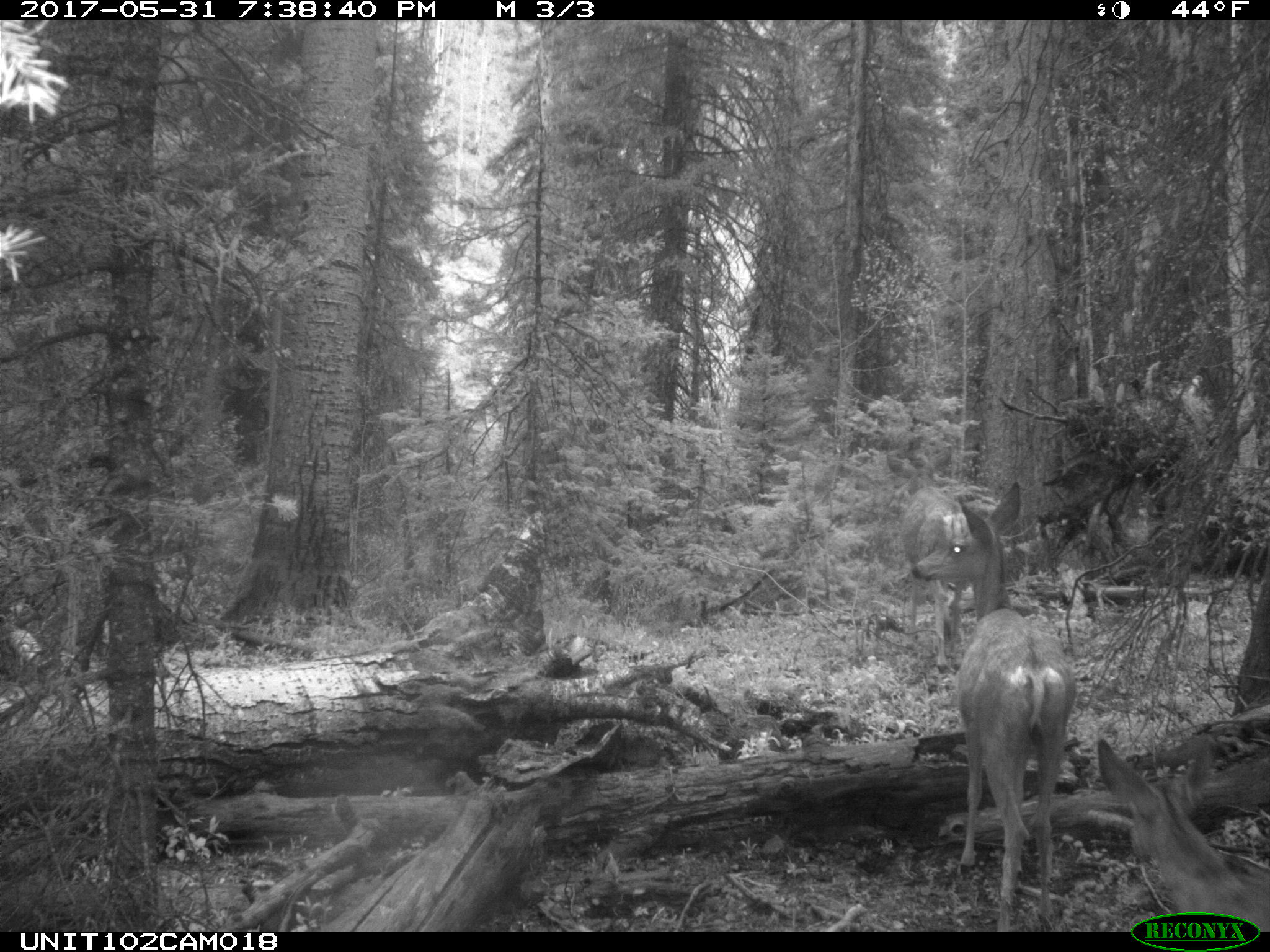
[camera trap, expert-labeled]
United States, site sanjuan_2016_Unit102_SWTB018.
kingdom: Animalia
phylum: Chordata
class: Mammalia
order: Artiodactyla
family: Cervidae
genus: Odocoileus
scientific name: Odocoileus hemionus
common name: mule deer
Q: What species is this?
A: Odocoileus hemionus (mule deer).